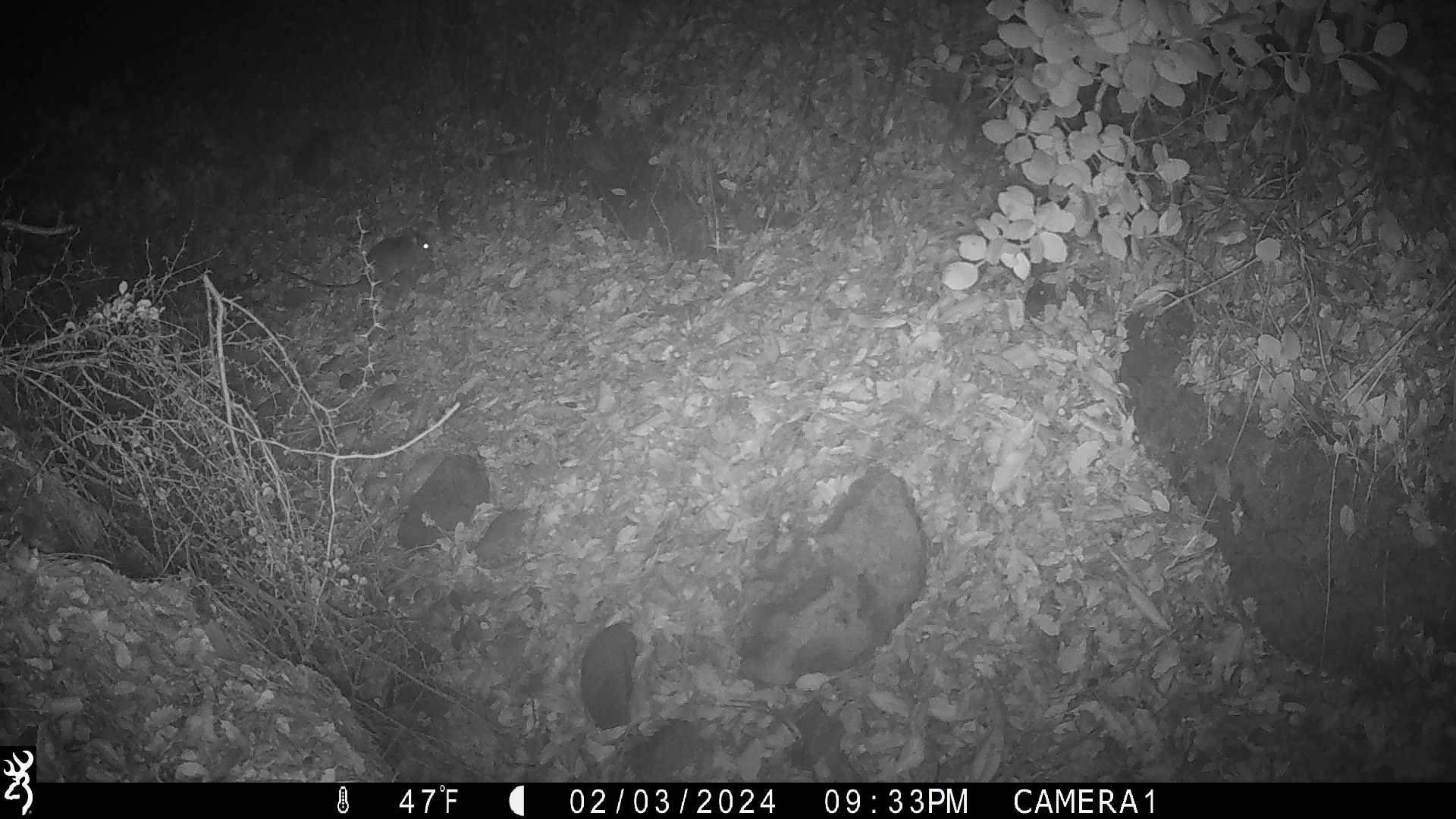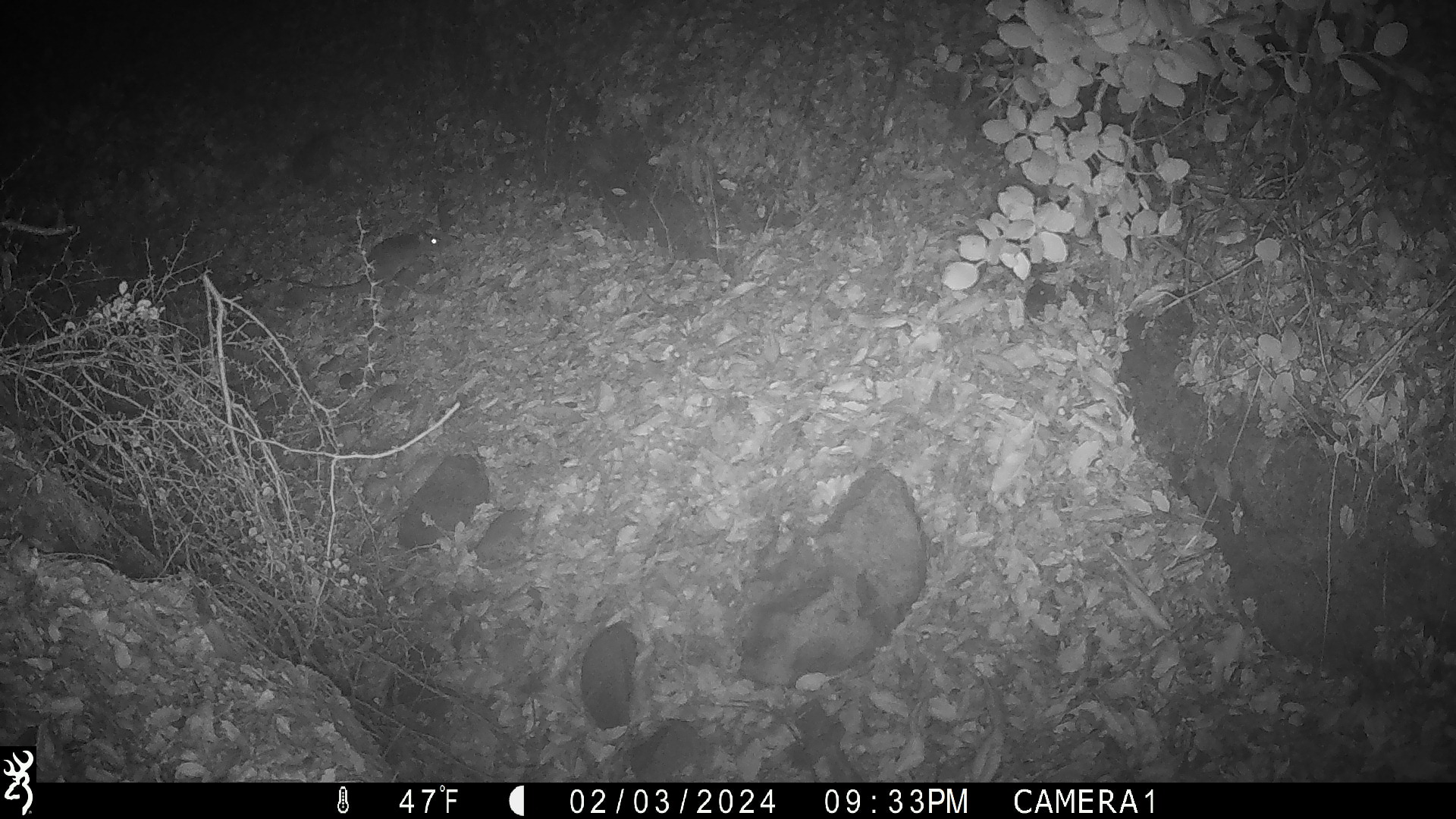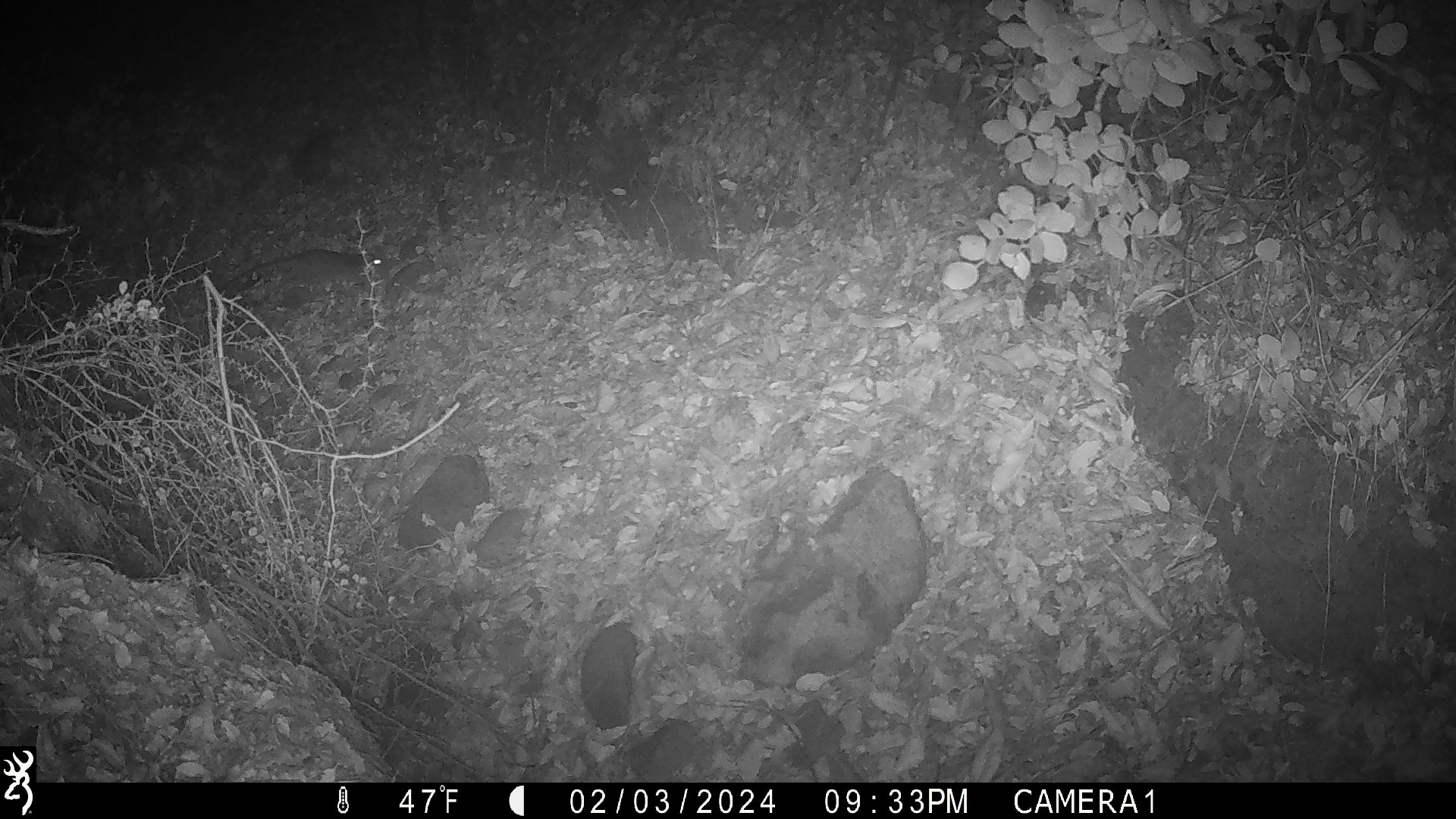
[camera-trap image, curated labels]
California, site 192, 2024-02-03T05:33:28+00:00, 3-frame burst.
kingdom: Animalia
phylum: Chordata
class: Mammalia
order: Rodentia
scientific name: Rodentia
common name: mouse or rat